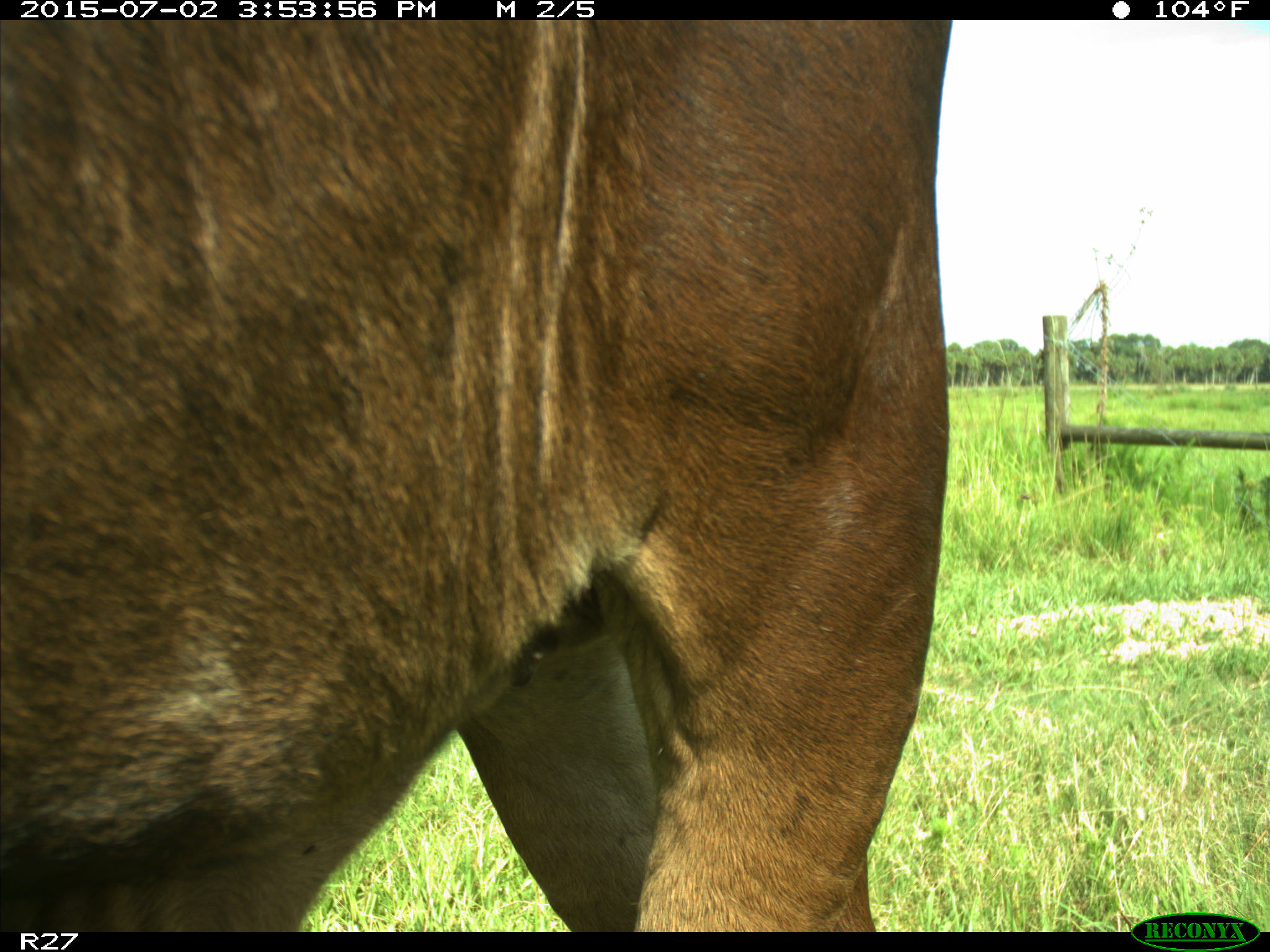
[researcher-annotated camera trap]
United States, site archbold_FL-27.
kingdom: Animalia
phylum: Chordata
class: Mammalia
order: Artiodactyla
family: Bovidae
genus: Bos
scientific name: Bos taurus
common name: domestic cow